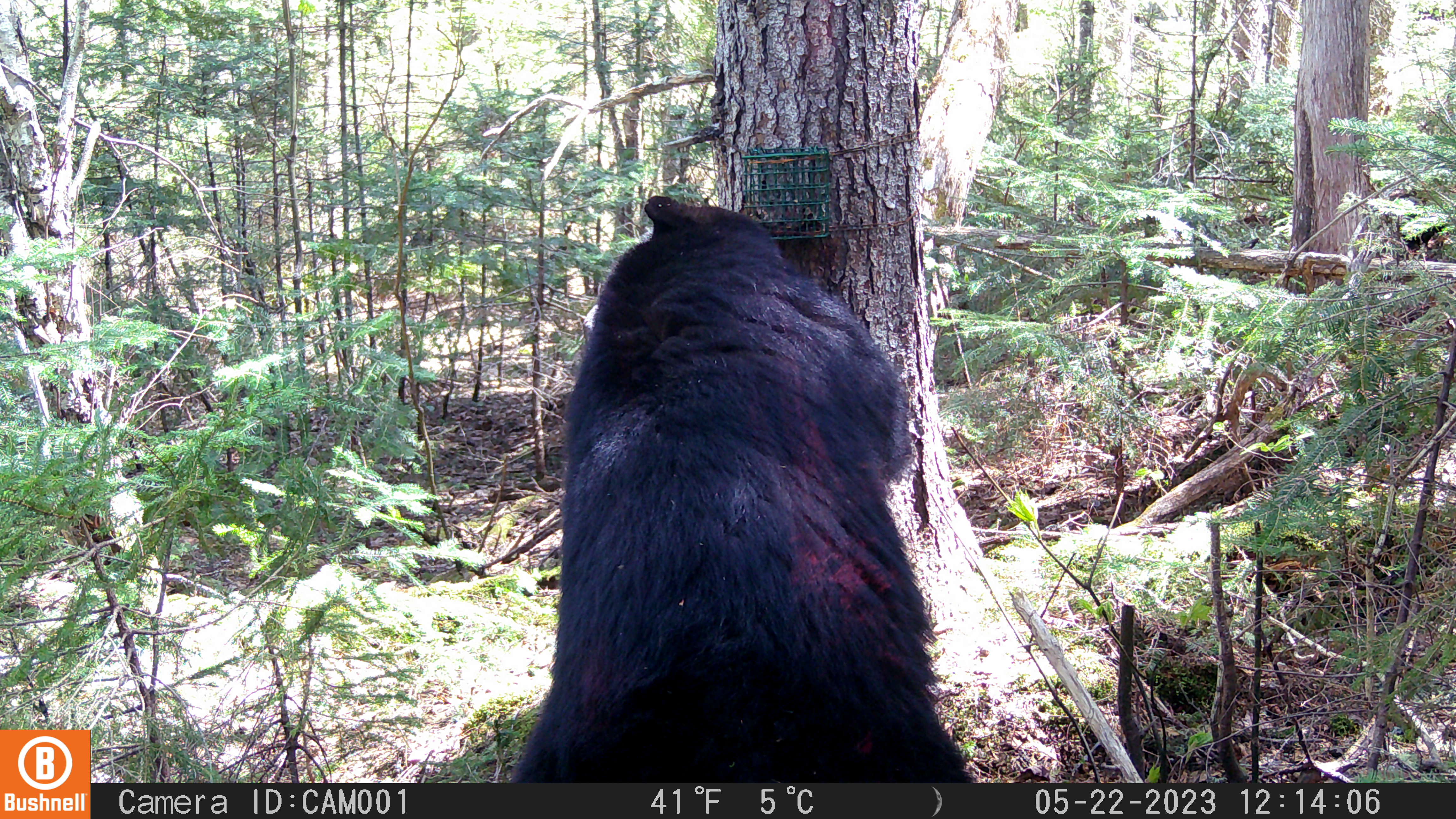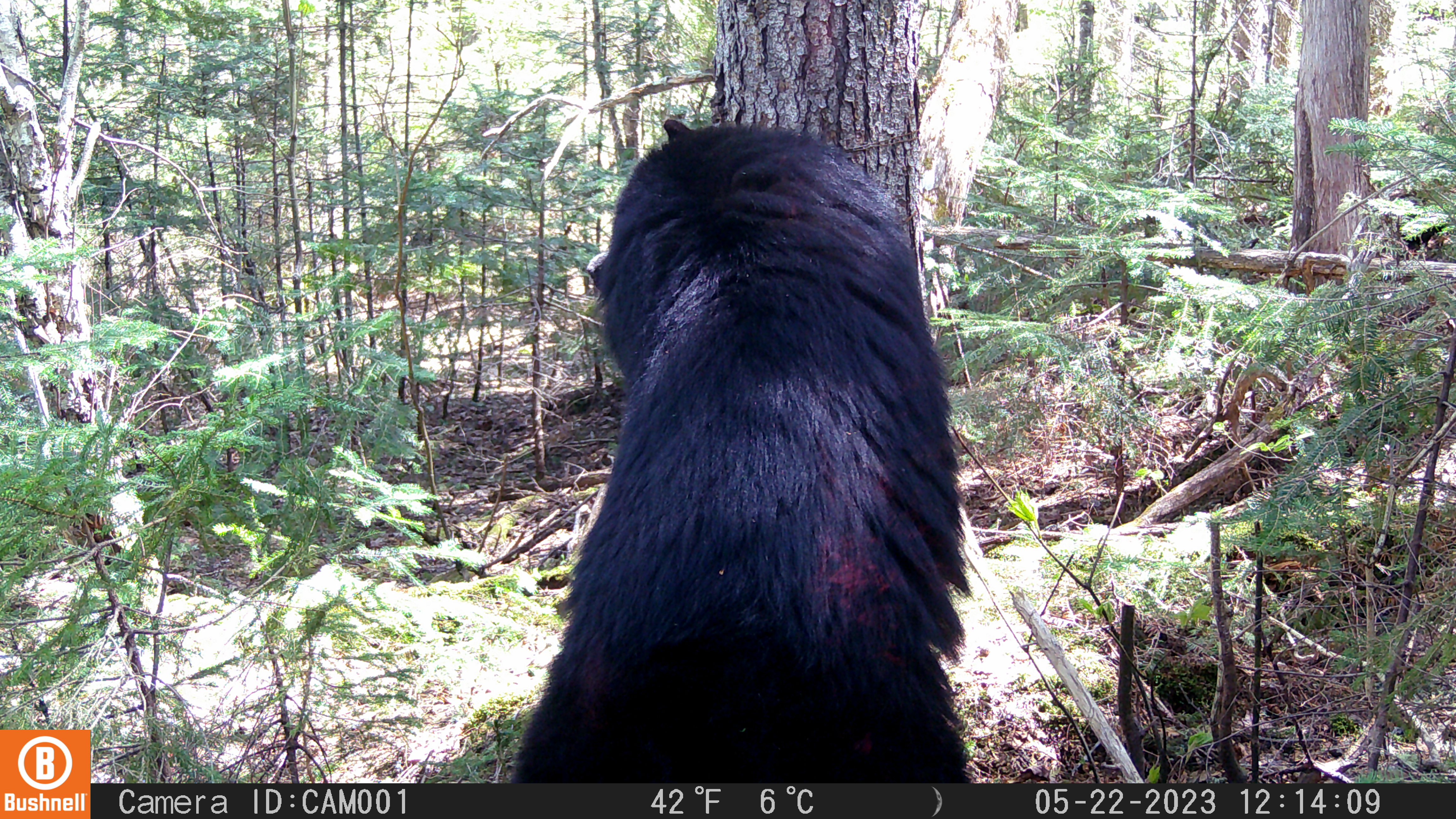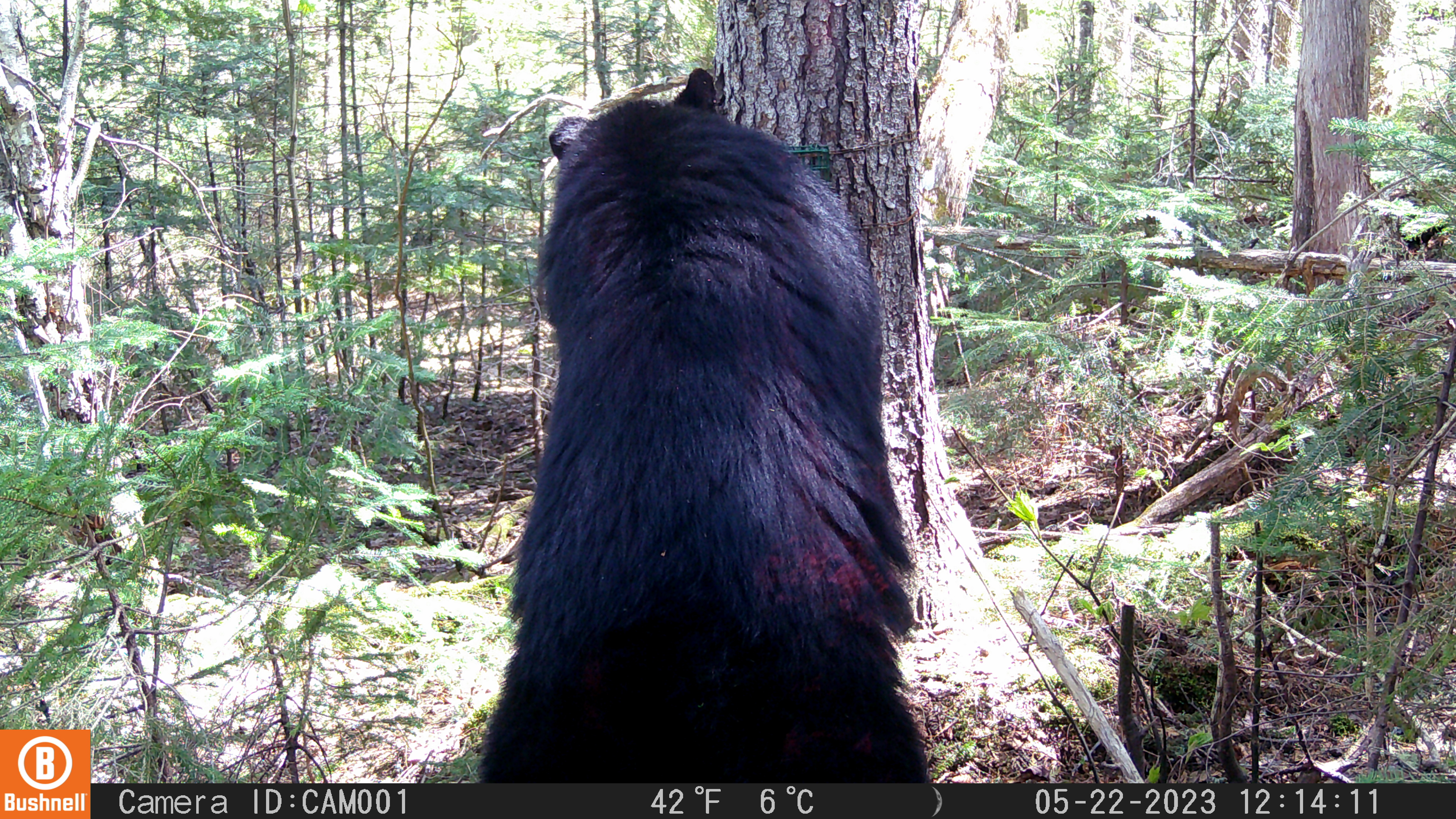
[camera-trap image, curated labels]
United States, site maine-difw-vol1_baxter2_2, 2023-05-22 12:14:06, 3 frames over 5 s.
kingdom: Animalia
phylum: Chordata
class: Mammalia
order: Carnivora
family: Ursidae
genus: Ursus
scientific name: Ursus americanus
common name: black bear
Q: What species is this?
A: Black bear (Ursus americanus).